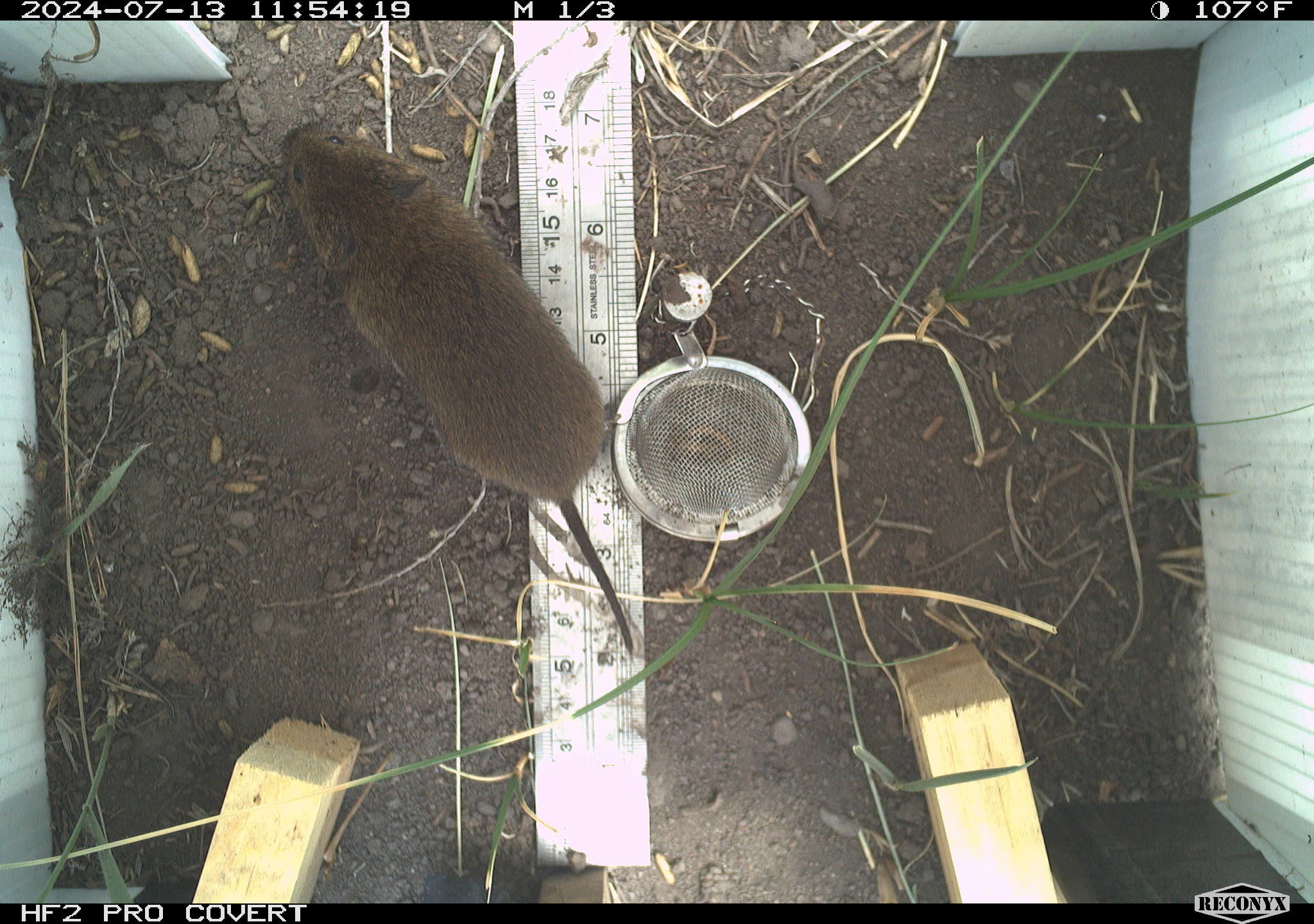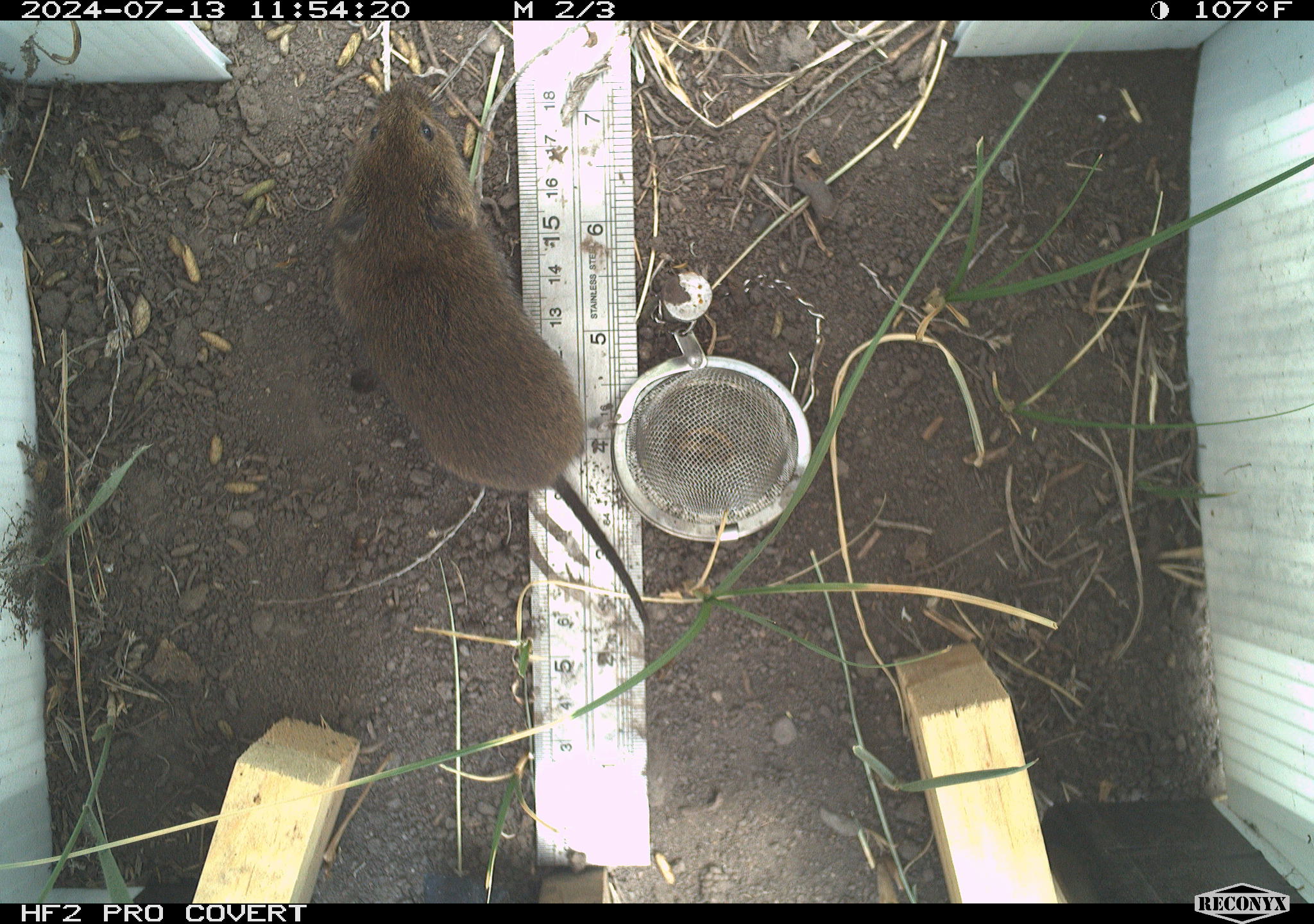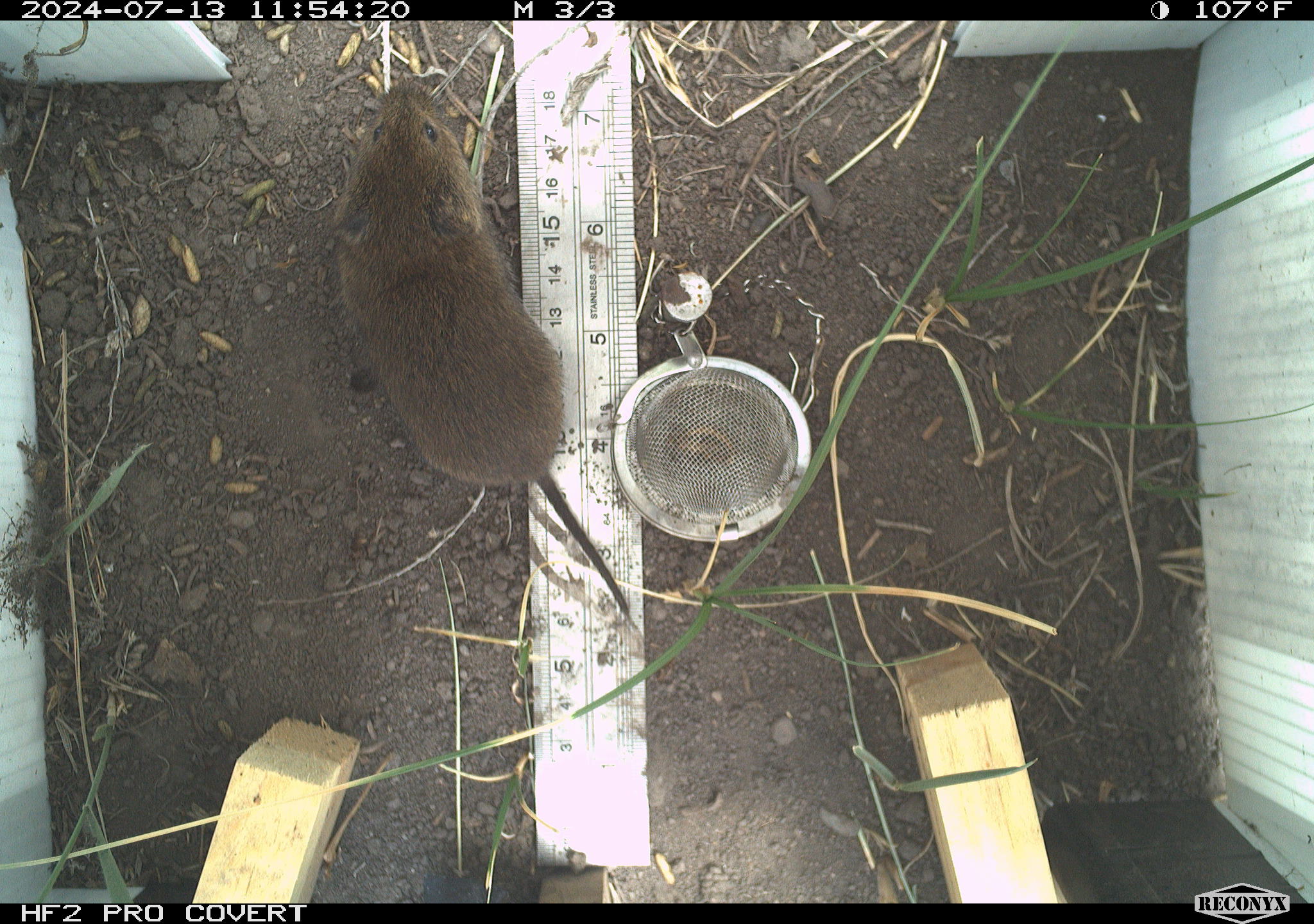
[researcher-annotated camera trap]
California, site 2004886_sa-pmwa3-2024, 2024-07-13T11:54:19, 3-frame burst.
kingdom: Animalia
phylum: Chordata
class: Mammalia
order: Rodentia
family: Cricetidae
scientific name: Arvicolinae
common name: voles, lemmings, and muskrats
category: arvicolinae subfamily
Arvicolinae subfamily (voles, lemmings, and muskrats) (Arvicolinae).